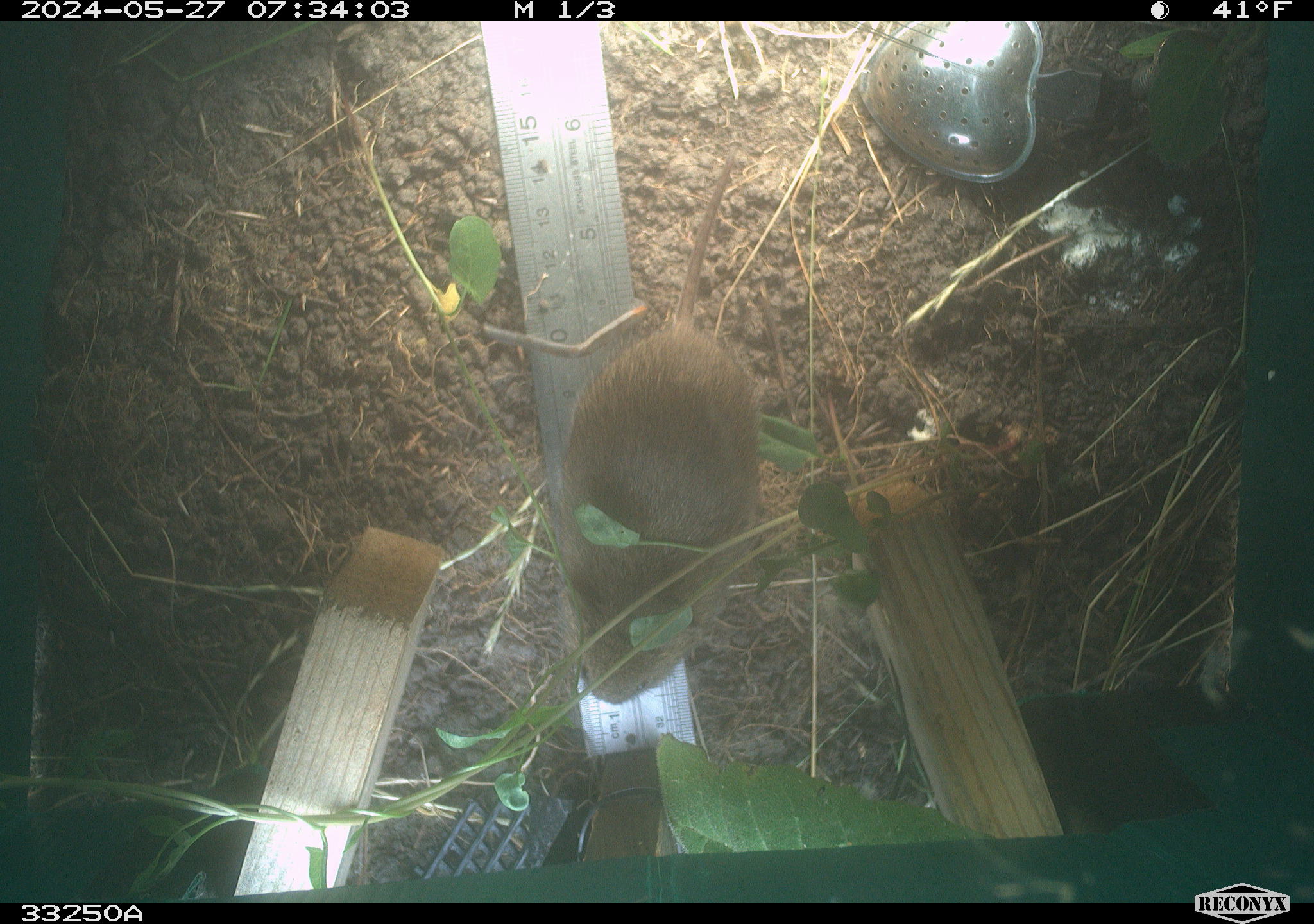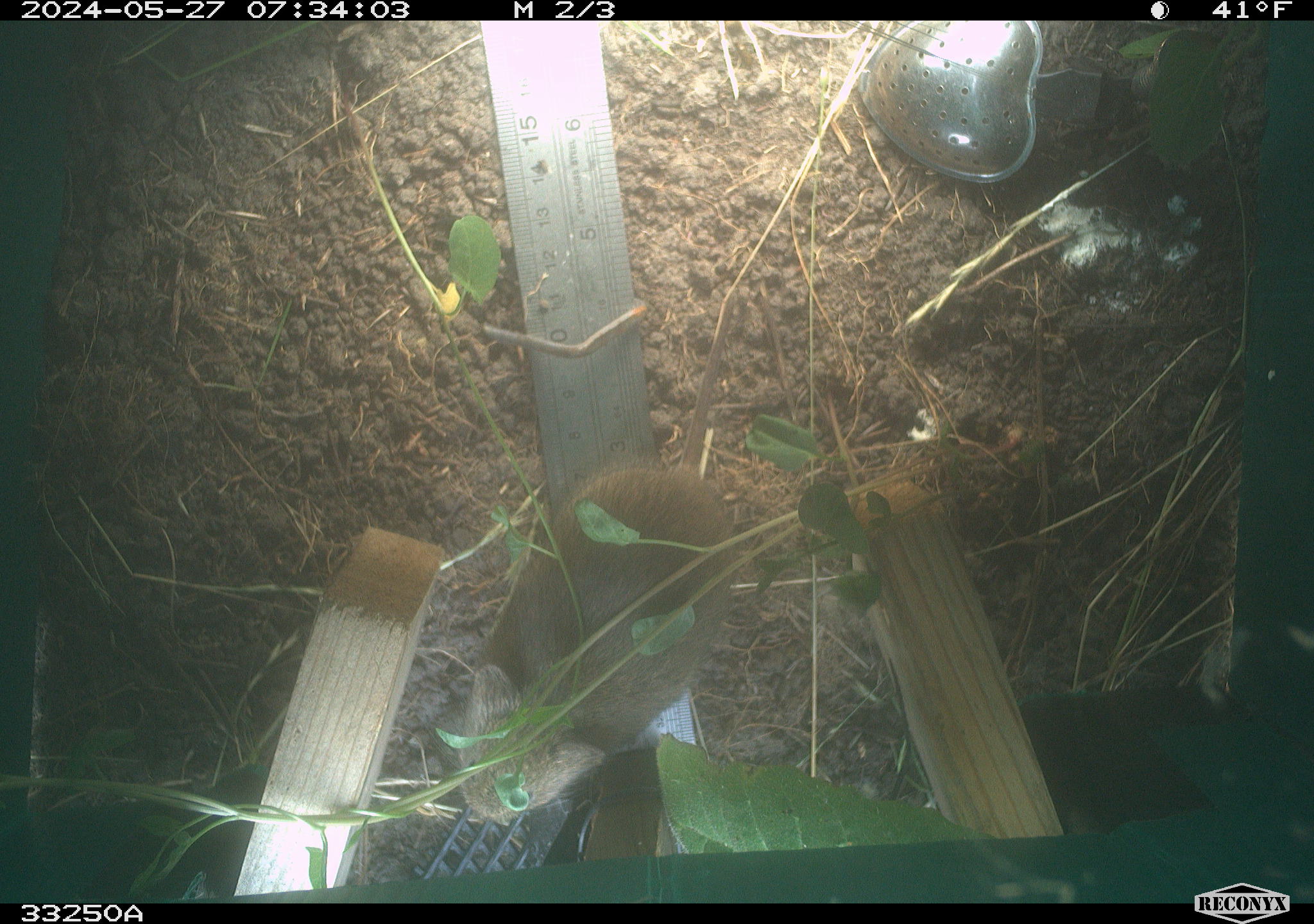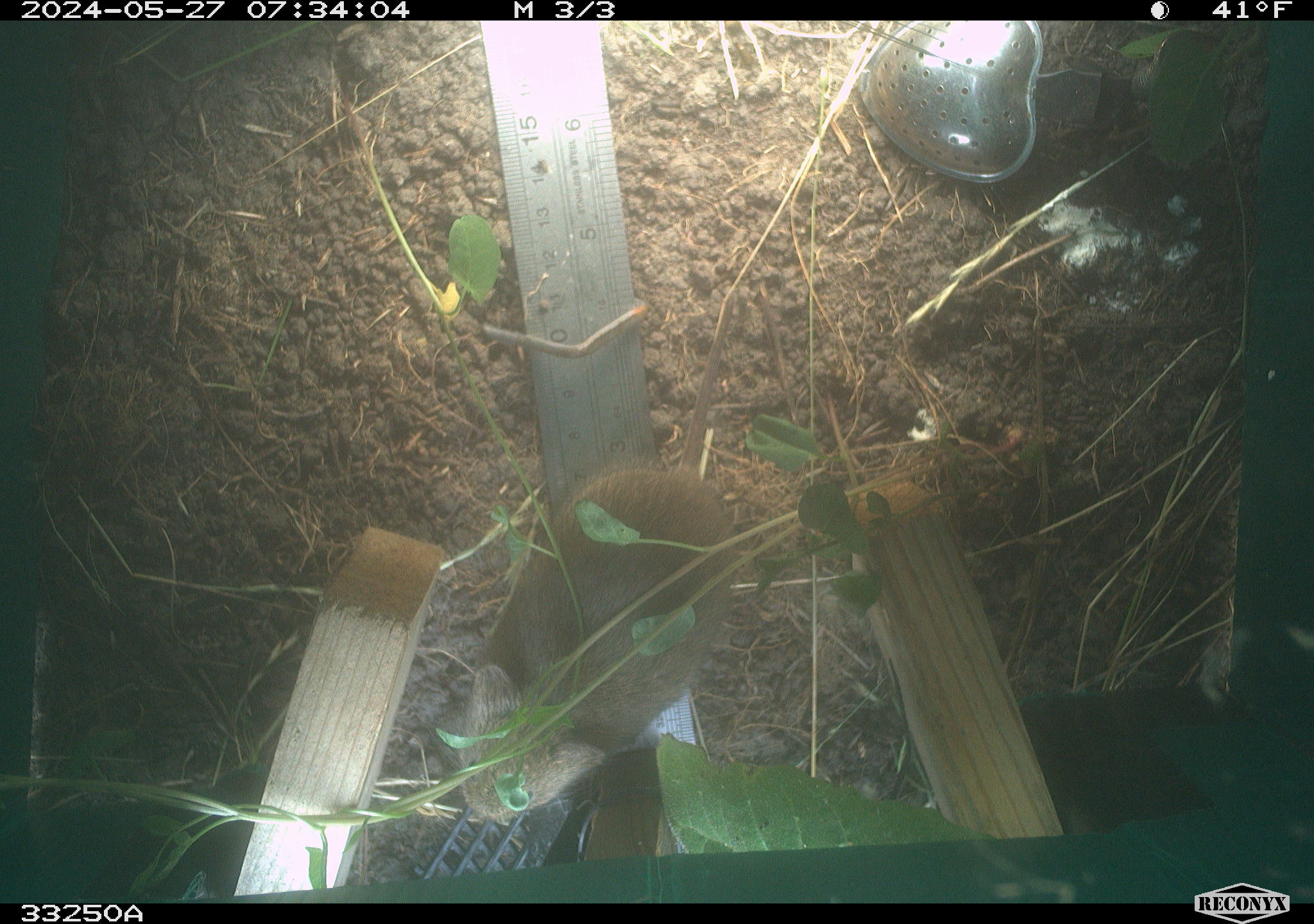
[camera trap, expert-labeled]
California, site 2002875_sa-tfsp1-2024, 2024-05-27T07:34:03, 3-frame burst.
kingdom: Animalia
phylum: Chordata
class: Mammalia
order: Rodentia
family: Cricetidae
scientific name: Arvicolinae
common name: voles, lemmings, and muskrats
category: arvicolinae subfamily